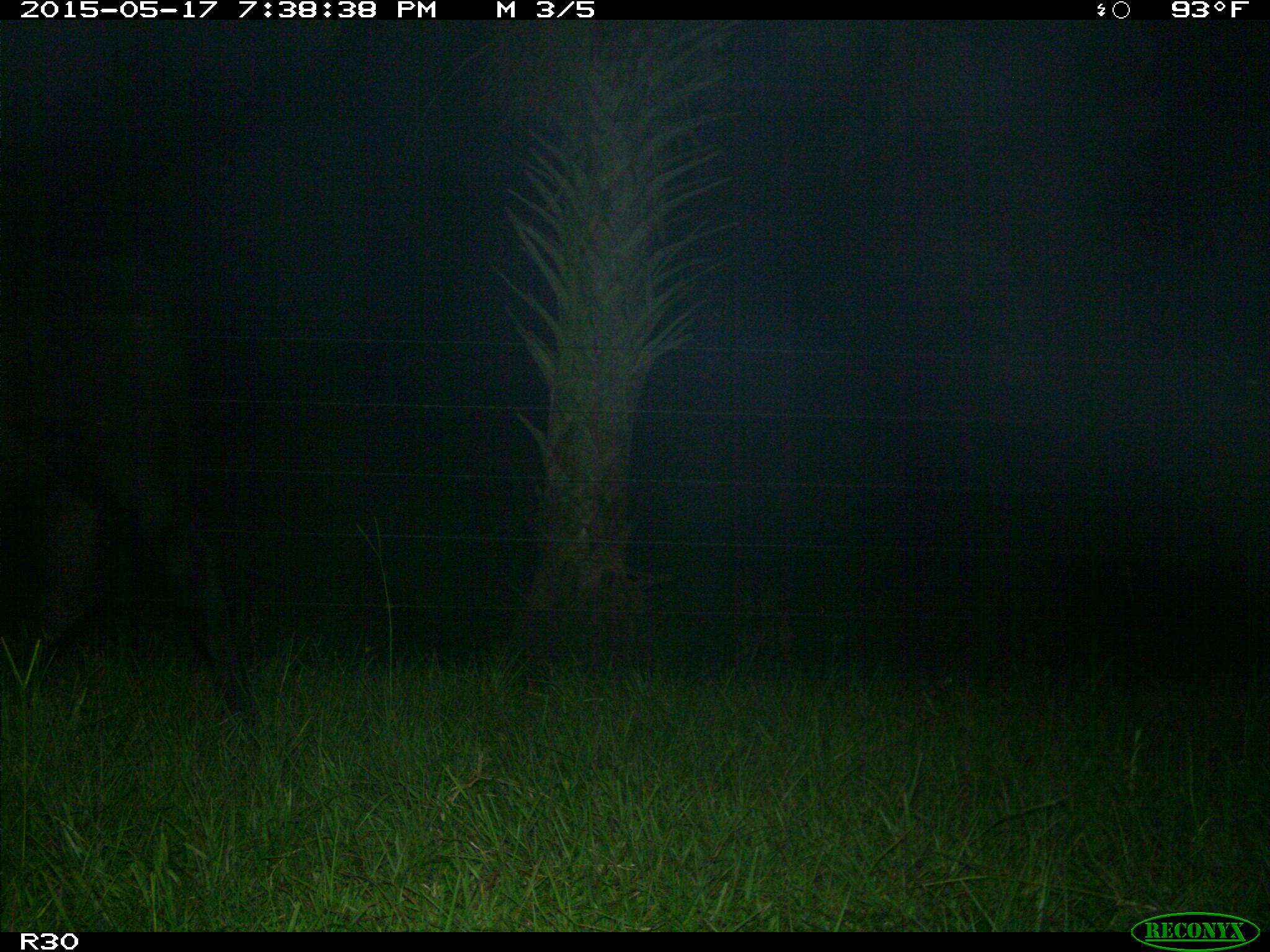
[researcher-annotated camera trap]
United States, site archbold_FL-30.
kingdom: Animalia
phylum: Chordata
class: Mammalia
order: Artiodactyla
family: Bovidae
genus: Bos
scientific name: Bos taurus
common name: domestic cow